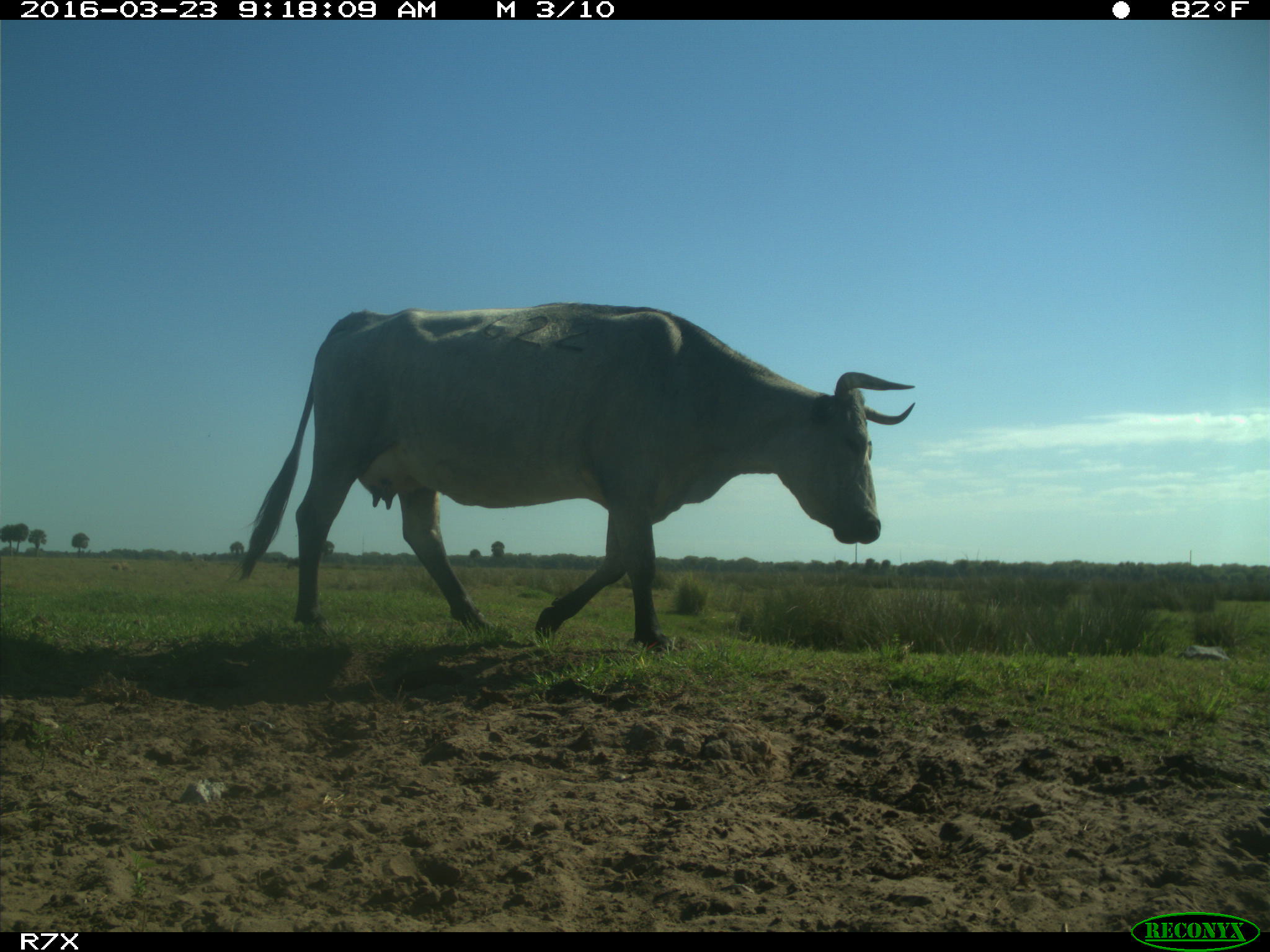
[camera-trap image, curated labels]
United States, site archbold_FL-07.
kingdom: Animalia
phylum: Chordata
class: Mammalia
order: Artiodactyla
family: Bovidae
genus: Bos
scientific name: Bos taurus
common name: domestic cow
Bos taurus (domestic cow).